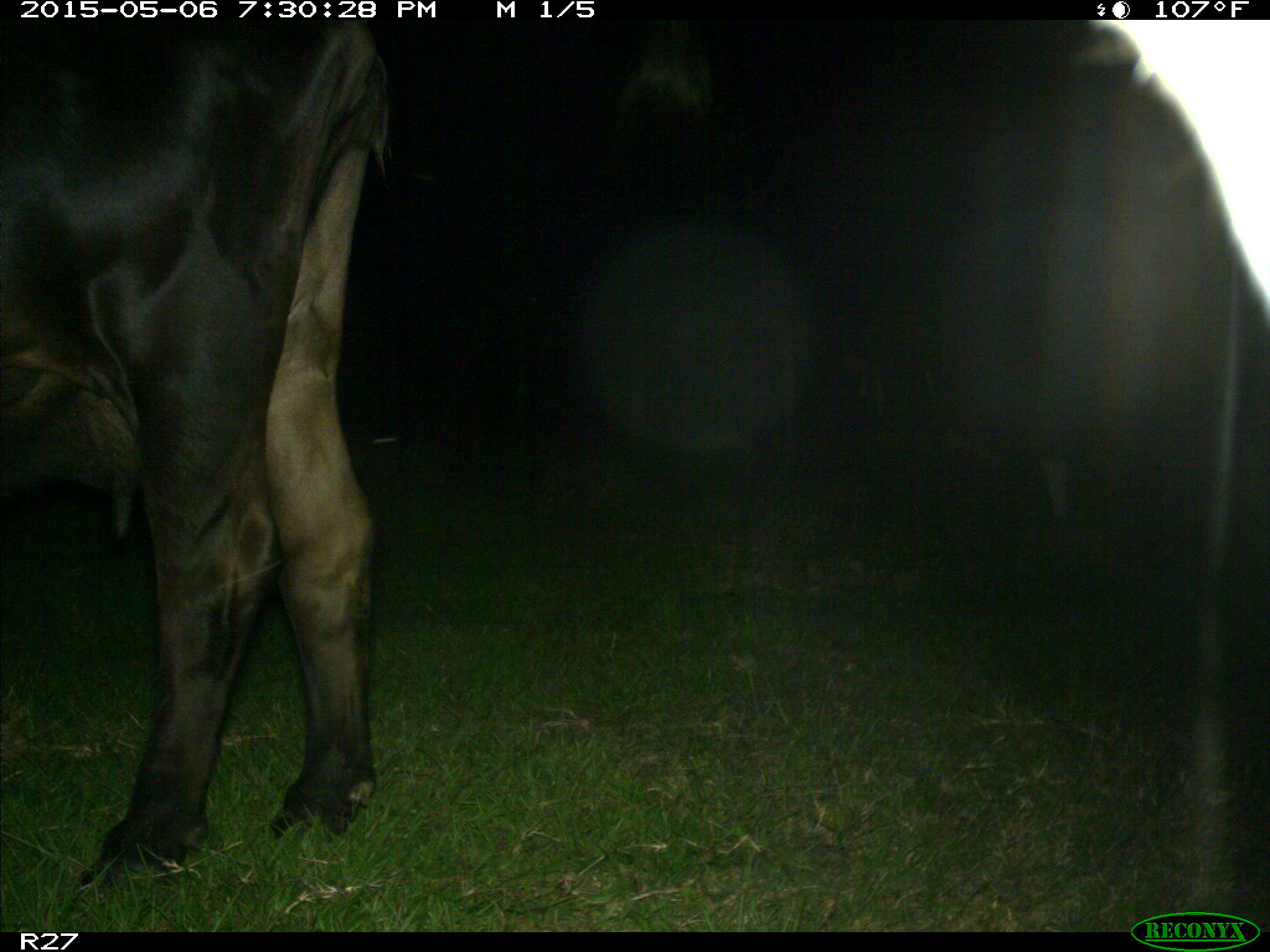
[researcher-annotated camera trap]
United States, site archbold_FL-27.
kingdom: Animalia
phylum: Chordata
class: Mammalia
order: Artiodactyla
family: Bovidae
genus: Bos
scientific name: Bos taurus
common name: domestic cow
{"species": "Bos taurus (domestic cow)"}